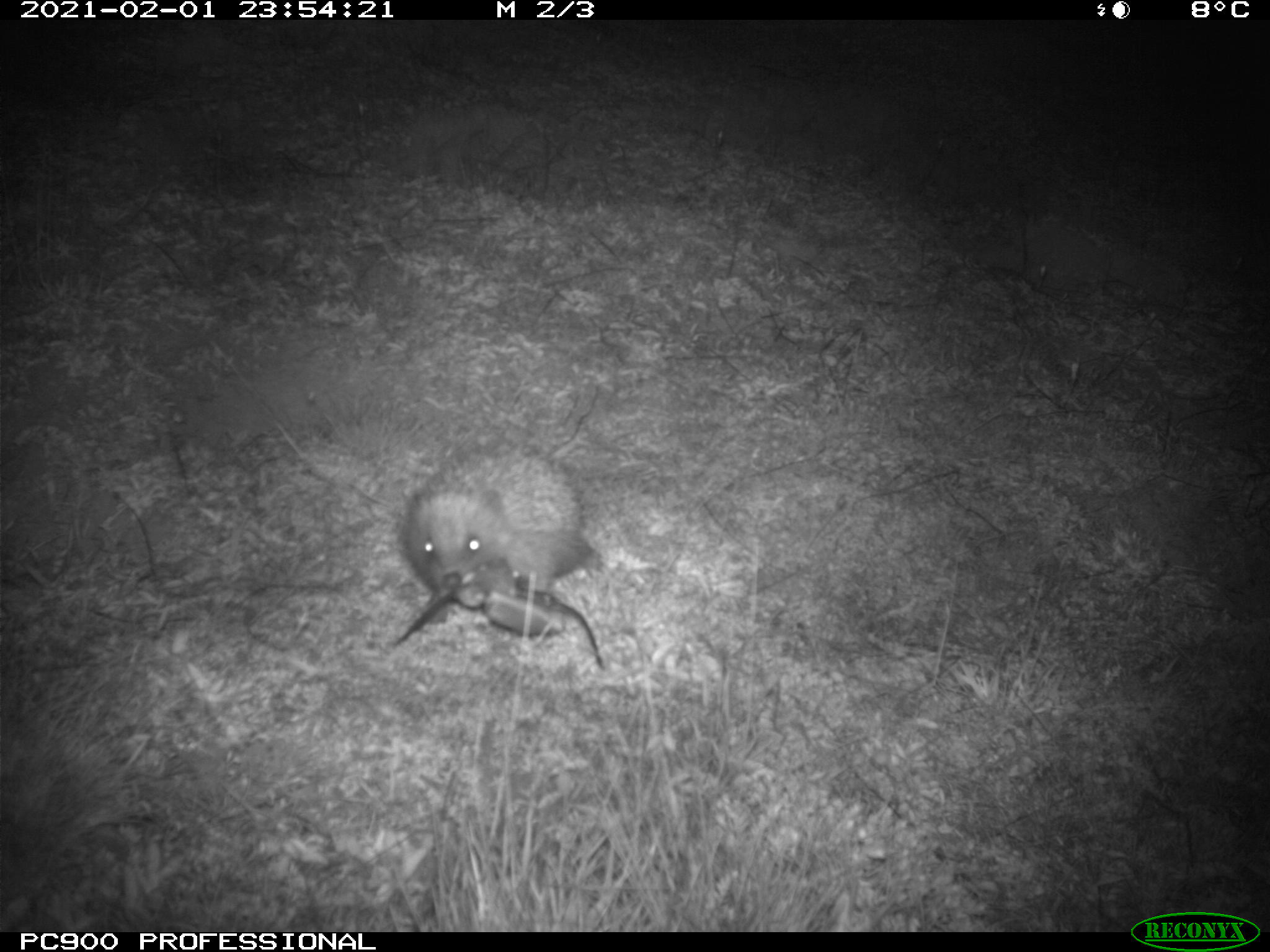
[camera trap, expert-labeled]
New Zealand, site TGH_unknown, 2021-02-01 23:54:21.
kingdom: Animalia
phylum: Chordata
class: Mammalia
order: Eulipotyphla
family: Erinaceidae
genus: Erinaceus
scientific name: Erinaceus europaeus europaeus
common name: european hedgehog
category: hedgehog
Hedgehog (european hedgehog) (Erinaceus europaeus europaeus).